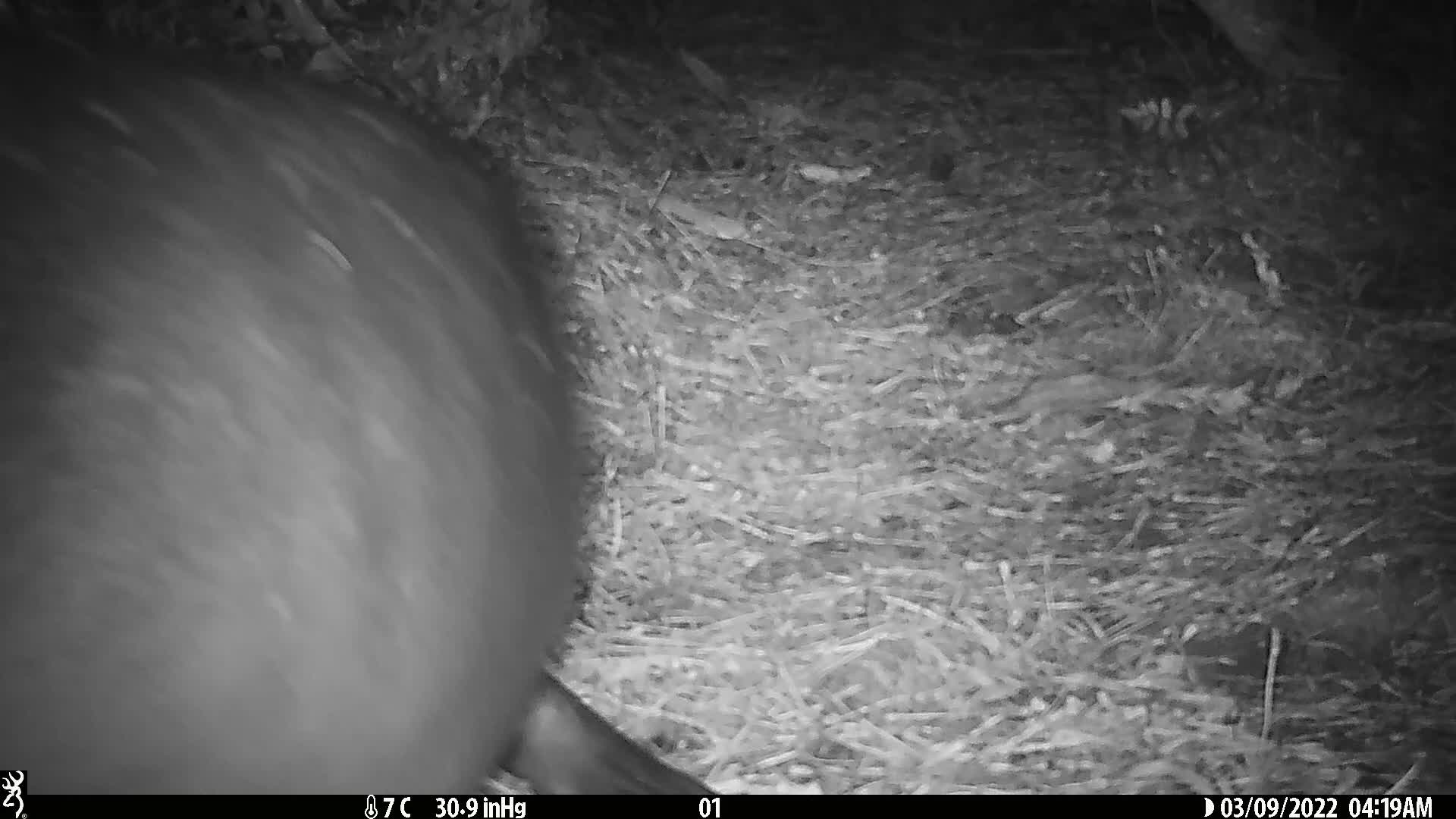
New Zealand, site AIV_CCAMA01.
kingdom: Animalia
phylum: Chordata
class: Mammalia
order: Carnivora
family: Otariidae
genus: Phocarctos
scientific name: Phocarctos hookeri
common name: new zealand sea lion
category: sealion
Sealion (new zealand sea lion) (Phocarctos hookeri).